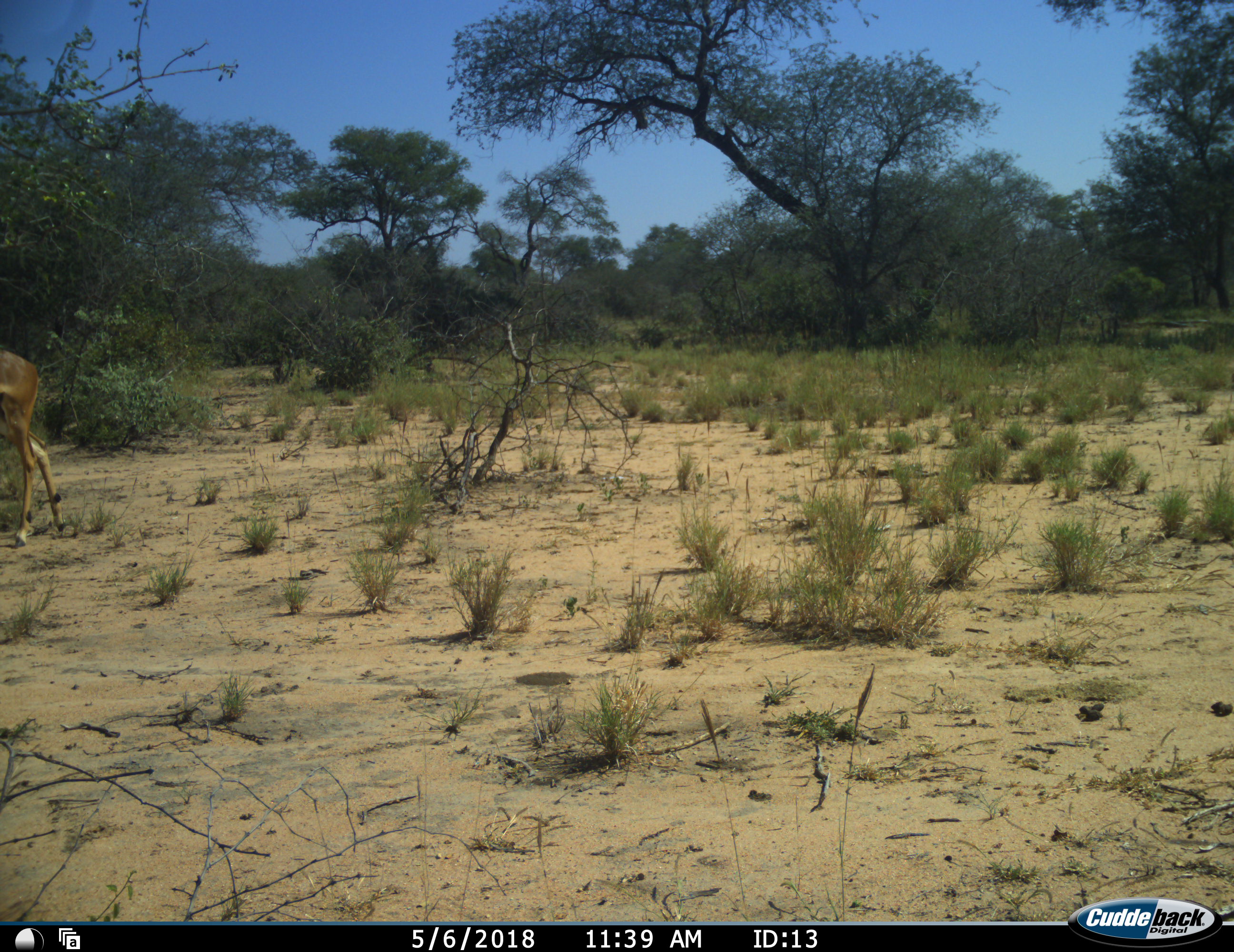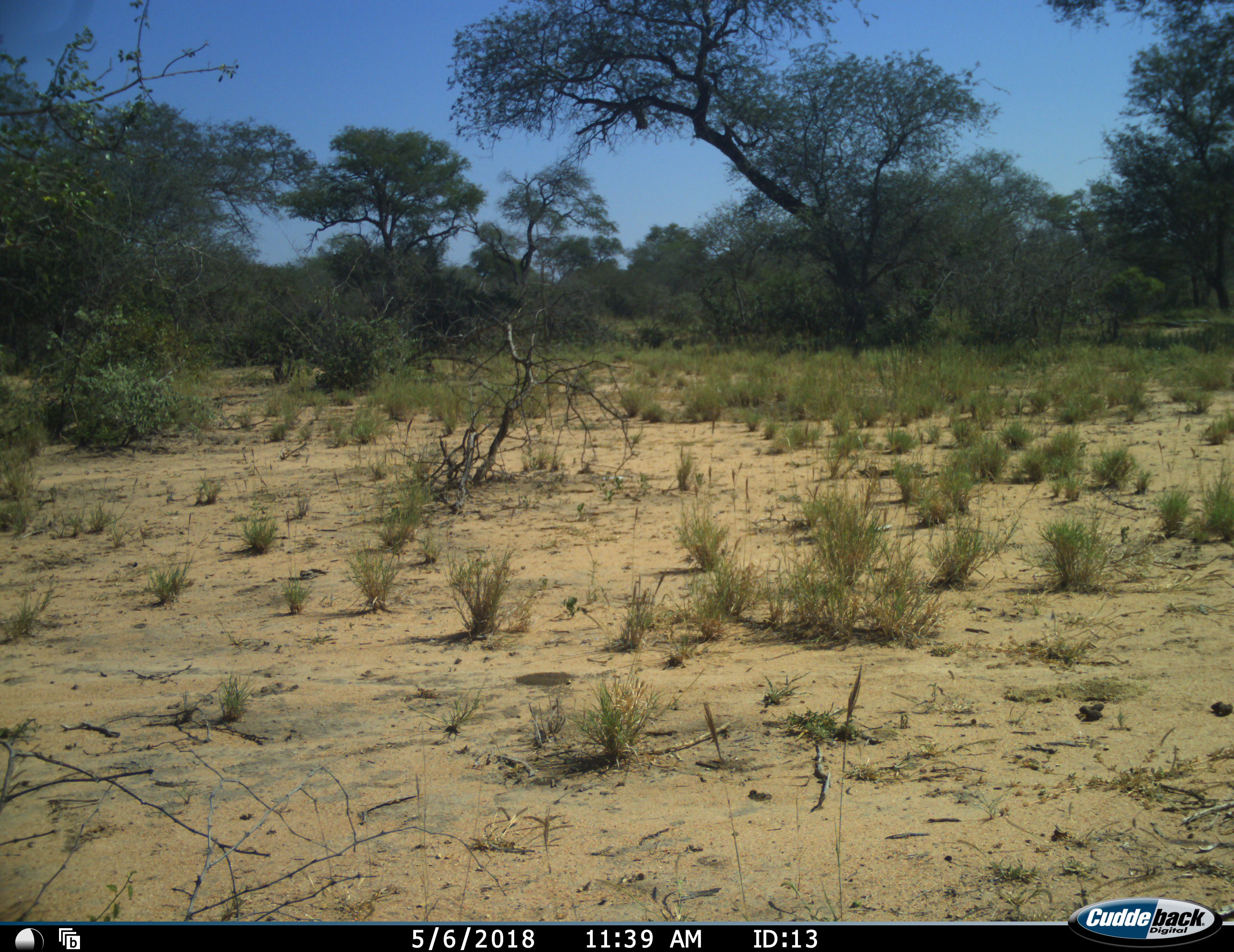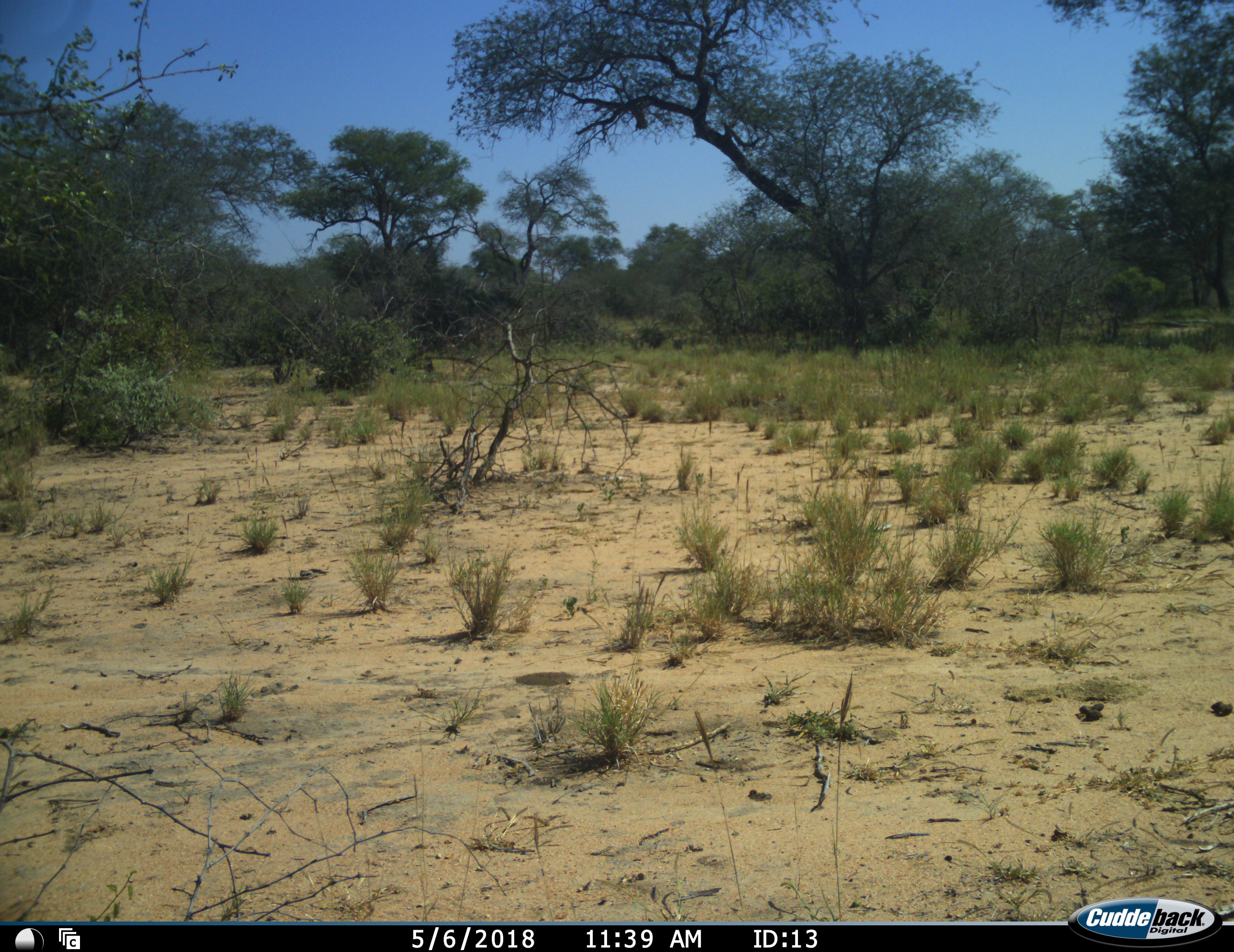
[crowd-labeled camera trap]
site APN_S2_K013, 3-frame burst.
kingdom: Animalia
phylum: Chordata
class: Mammalia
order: Artiodactyla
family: Bovidae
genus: Aepyceros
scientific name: Aepyceros melampus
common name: impala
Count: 1.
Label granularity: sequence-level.